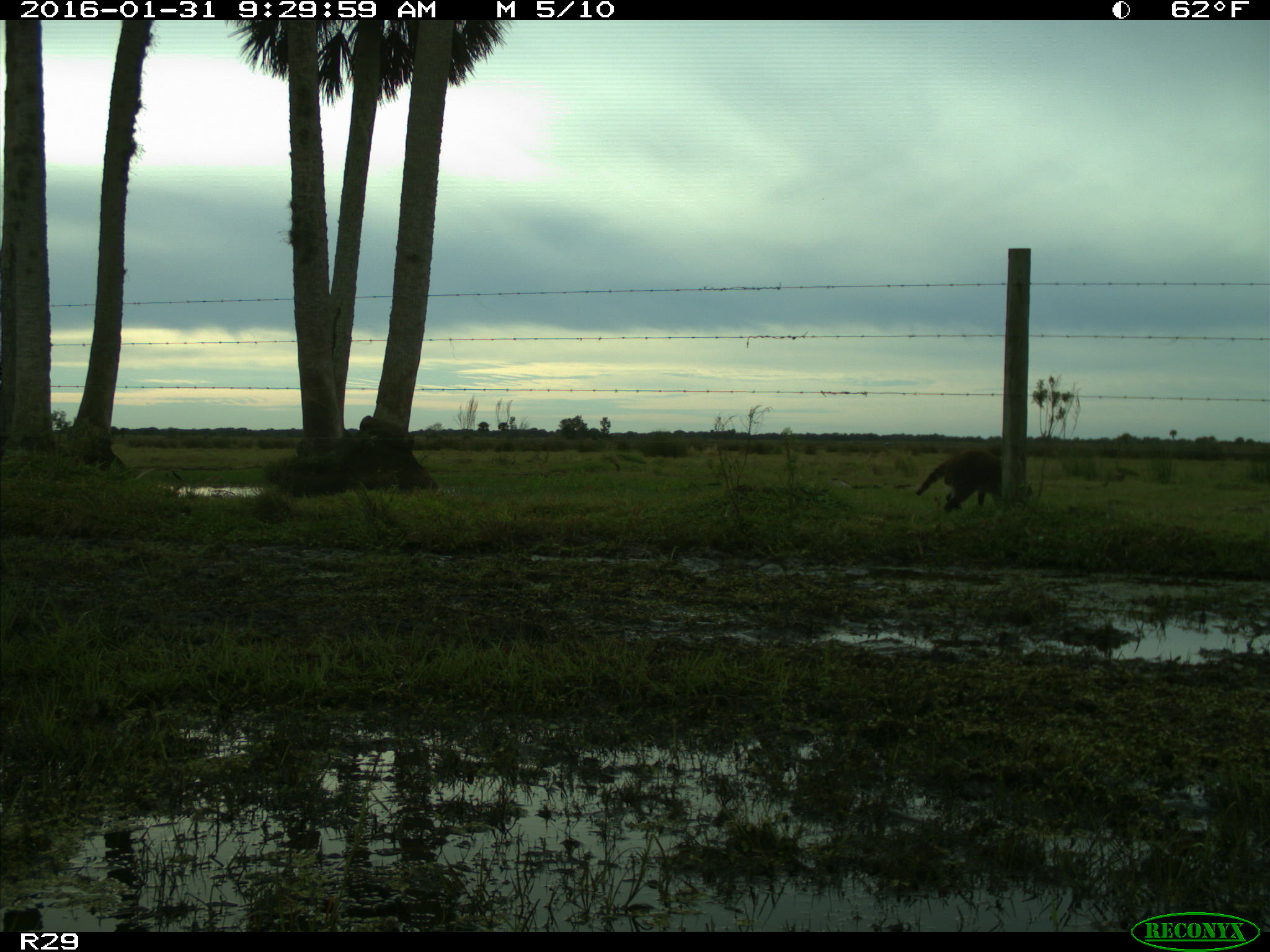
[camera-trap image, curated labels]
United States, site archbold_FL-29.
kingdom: Animalia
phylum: Chordata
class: Mammalia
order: Carnivora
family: Procyonidae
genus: Procyon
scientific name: Procyon lotor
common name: common raccoon